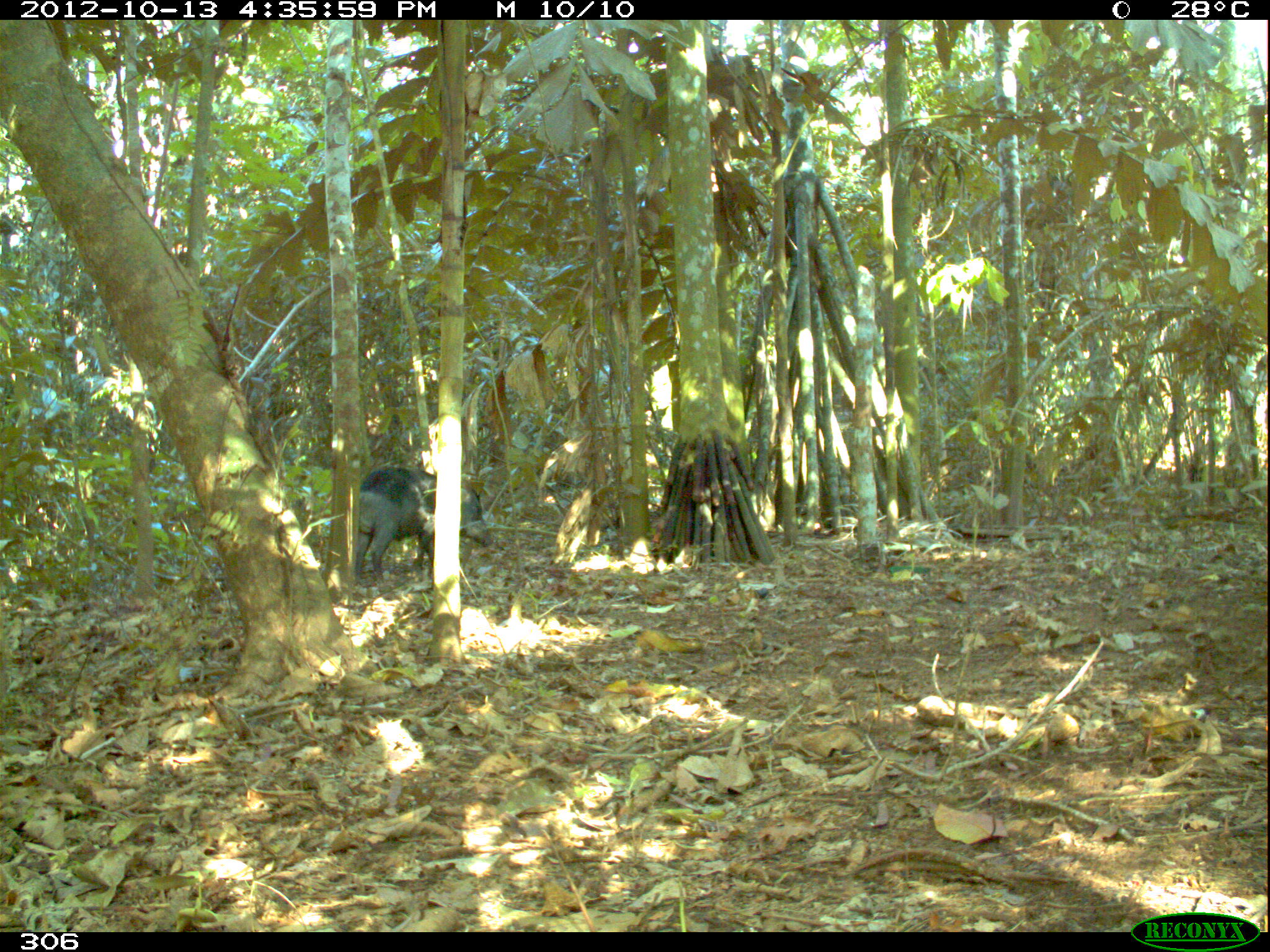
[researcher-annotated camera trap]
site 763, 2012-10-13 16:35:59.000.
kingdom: Animalia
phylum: Chordata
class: Mammalia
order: Artiodactyla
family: Tayassuidae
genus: Tayassu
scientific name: Tayassu pecari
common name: white-lipped peccary